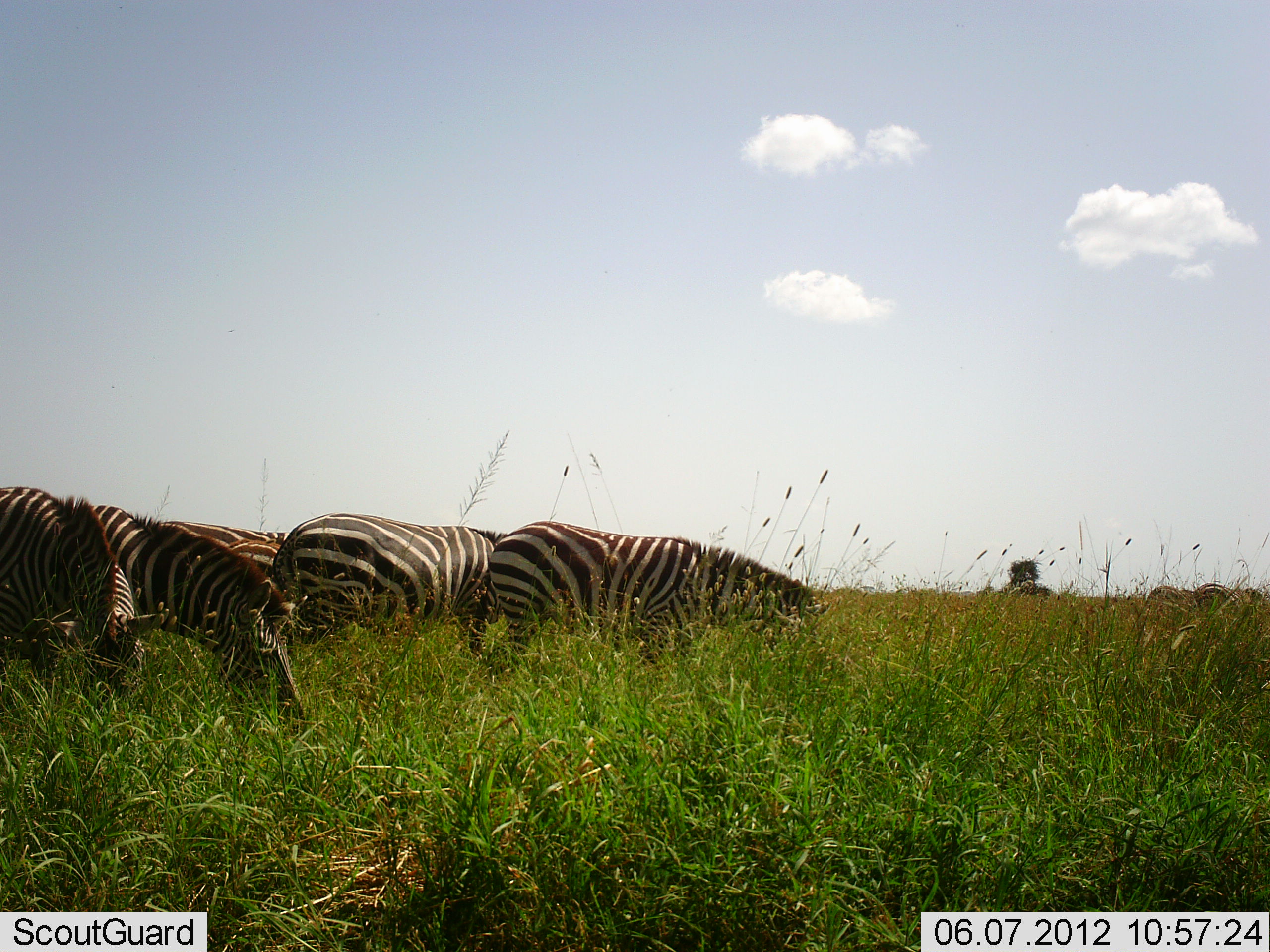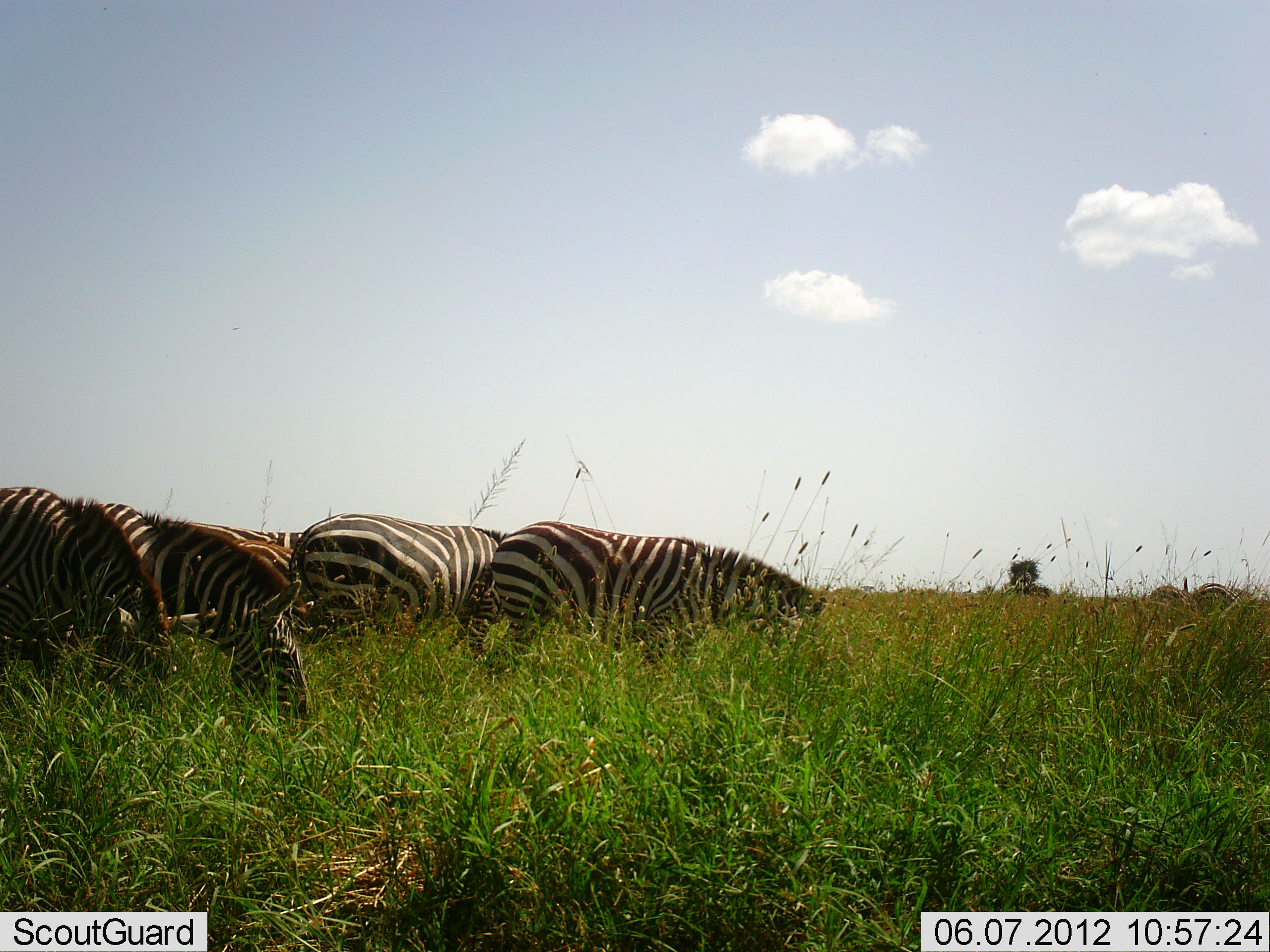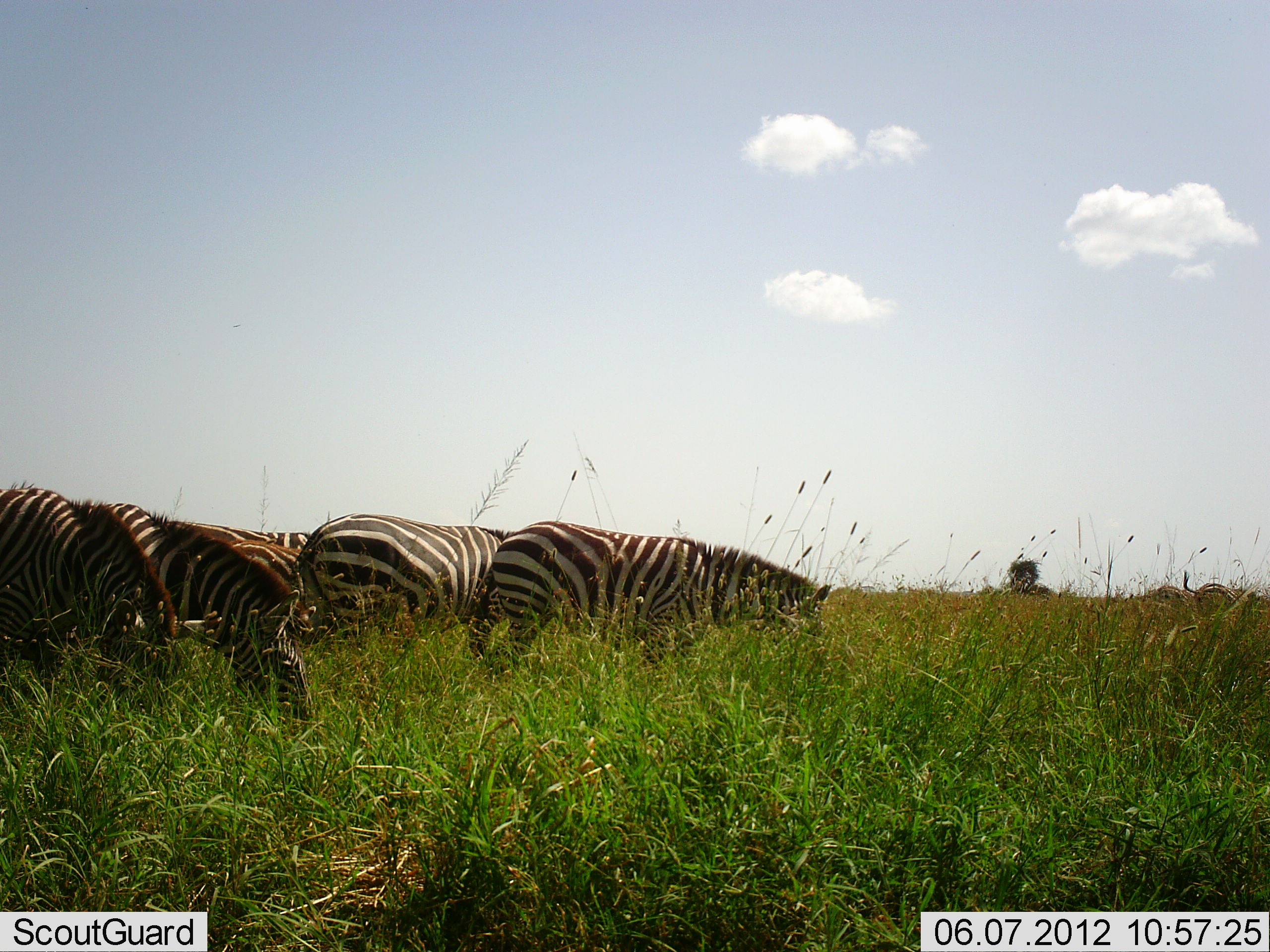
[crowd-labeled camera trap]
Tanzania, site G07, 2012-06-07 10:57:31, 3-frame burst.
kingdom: Animalia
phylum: Chordata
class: Mammalia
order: Perissodactyla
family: Equidae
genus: Equus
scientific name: Equus quagga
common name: plains zebra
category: zebra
Zebra (plains zebra) (Equus quagga), count 6. Behavior (volunteer vote fractions): standing 10%, resting 0%, moving 10%, interacting 0%. Young present (vote fraction): 0%. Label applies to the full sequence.